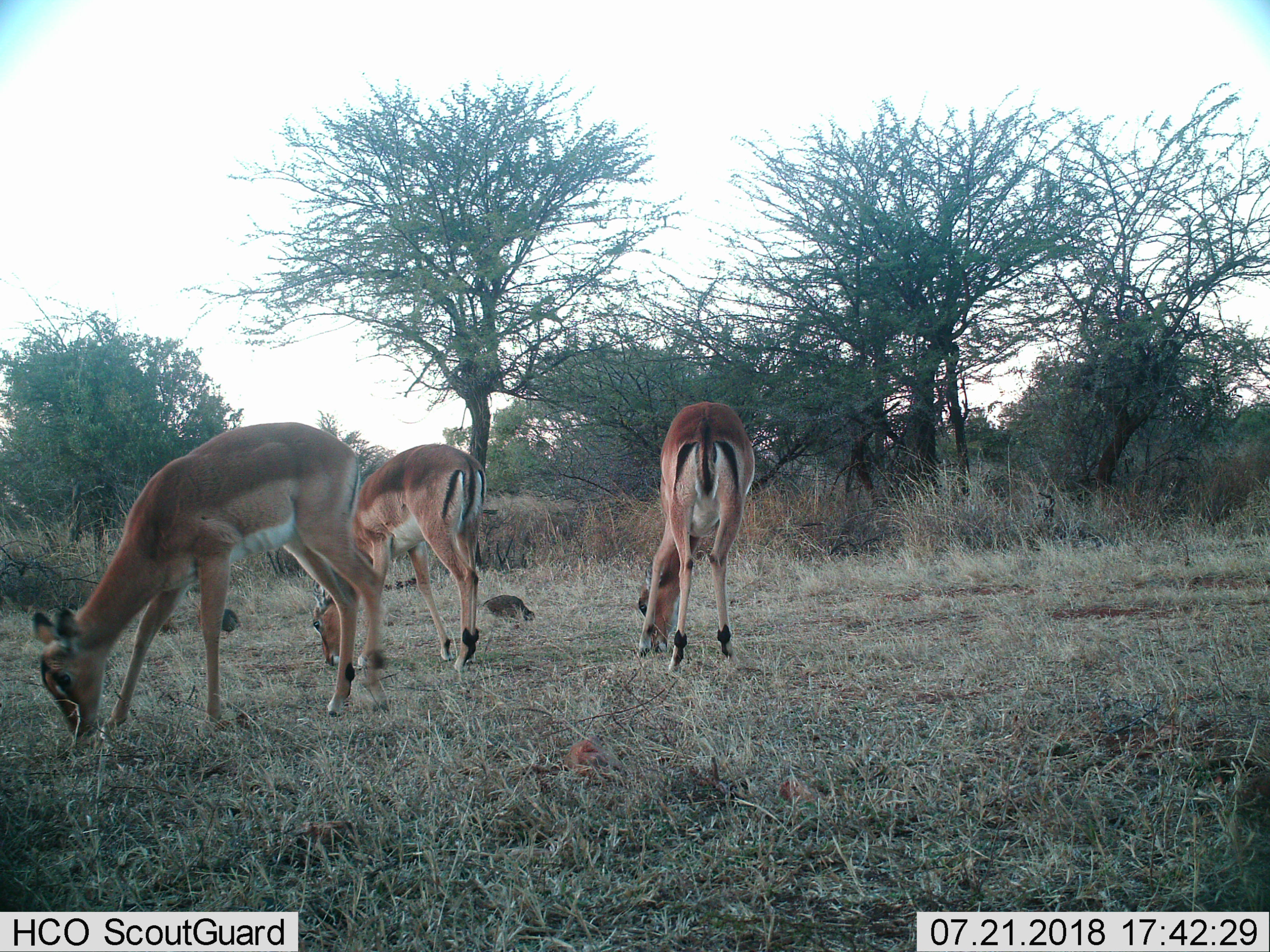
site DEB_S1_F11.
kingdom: Animalia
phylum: Chordata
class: Mammalia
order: Artiodactyla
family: Bovidae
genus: Aepyceros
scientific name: Aepyceros melampus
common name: impala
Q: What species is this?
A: Impala (Aepyceros melampus).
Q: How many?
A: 3.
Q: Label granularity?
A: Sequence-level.